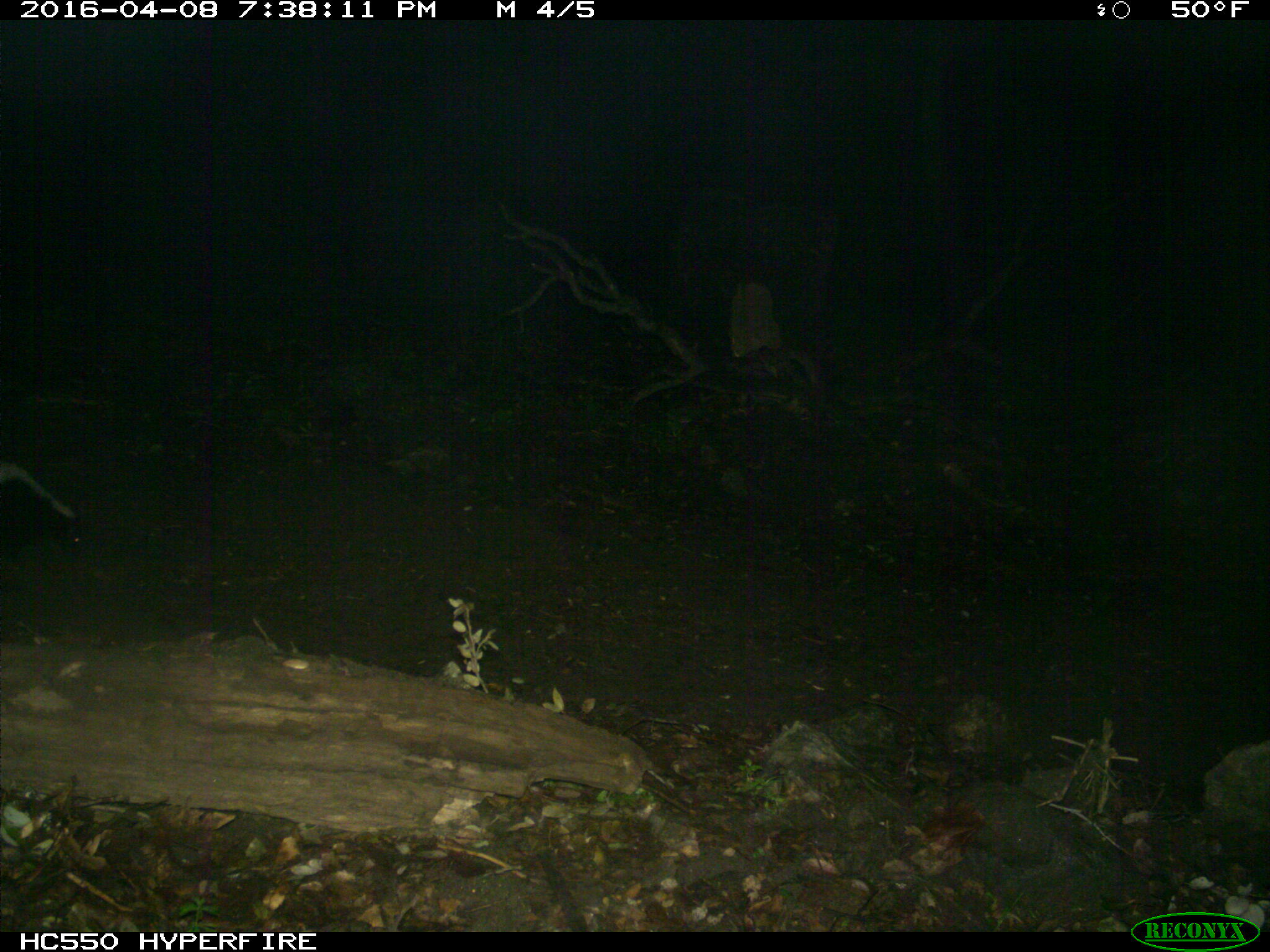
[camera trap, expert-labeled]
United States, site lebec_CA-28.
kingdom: Animalia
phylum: Chordata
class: Mammalia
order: Carnivora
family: Mephitidae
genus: Mephitis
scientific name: Mephitis mephitis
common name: striped skunk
Mephitis mephitis (striped skunk).